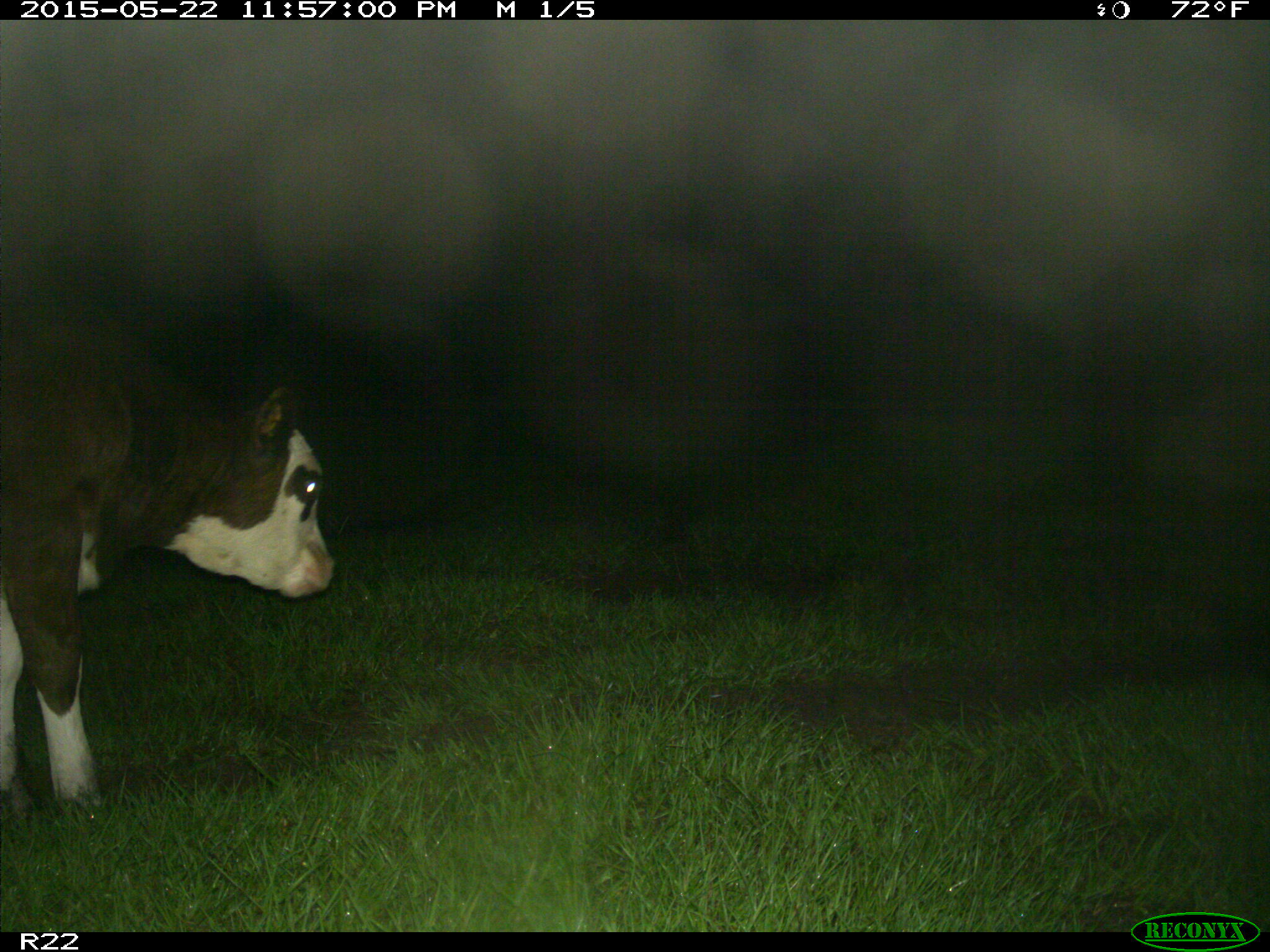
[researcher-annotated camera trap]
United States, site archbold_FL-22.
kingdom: Animalia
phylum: Chordata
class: Mammalia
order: Artiodactyla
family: Bovidae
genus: Bos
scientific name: Bos taurus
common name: domestic cow